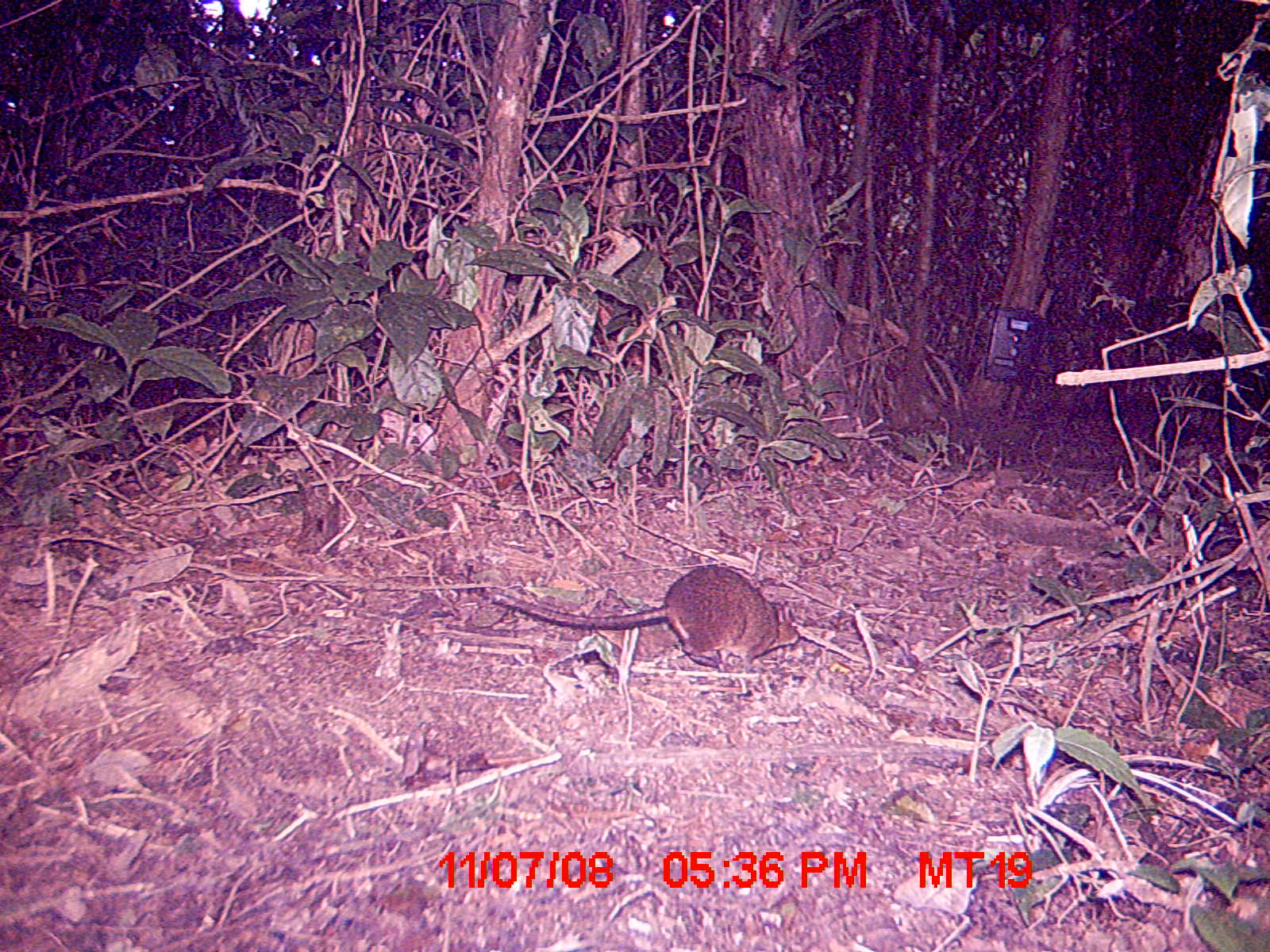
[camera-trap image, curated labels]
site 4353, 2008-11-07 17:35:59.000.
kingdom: Animalia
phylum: Chordata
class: Mammalia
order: Rodentia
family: Nesomyidae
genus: Nesomys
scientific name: Nesomys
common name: nesomys rodents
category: nesomys sp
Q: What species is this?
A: Nesomys sp (nesomys rodents) (Nesomys).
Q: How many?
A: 1.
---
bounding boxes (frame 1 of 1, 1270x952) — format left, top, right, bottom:
nesomys sp: 486, 561, 798, 675